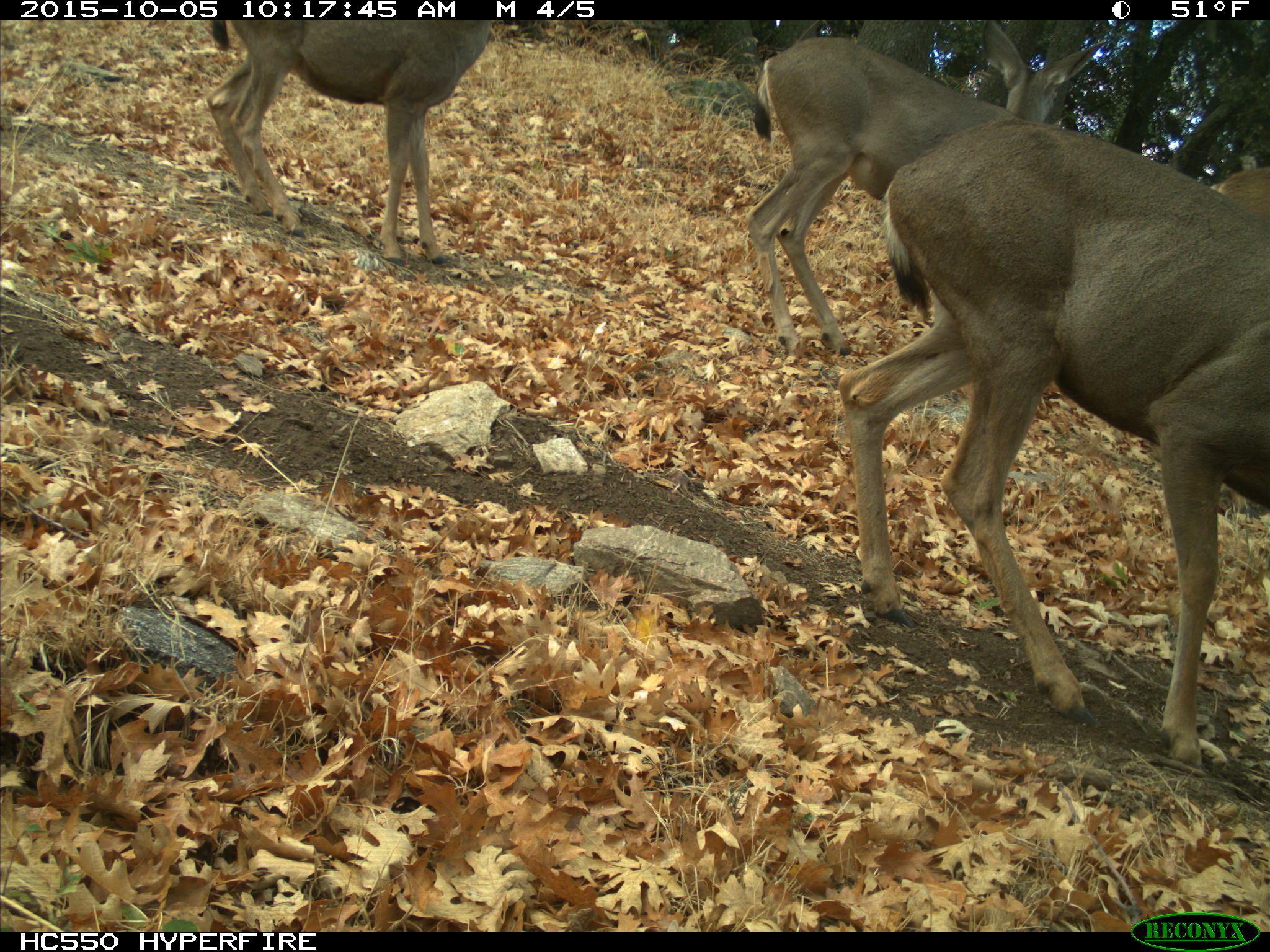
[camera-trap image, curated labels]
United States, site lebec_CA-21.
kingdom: Animalia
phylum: Chordata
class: Mammalia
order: Artiodactyla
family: Cervidae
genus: Odocoileus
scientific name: Odocoileus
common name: deer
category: unidentified deer